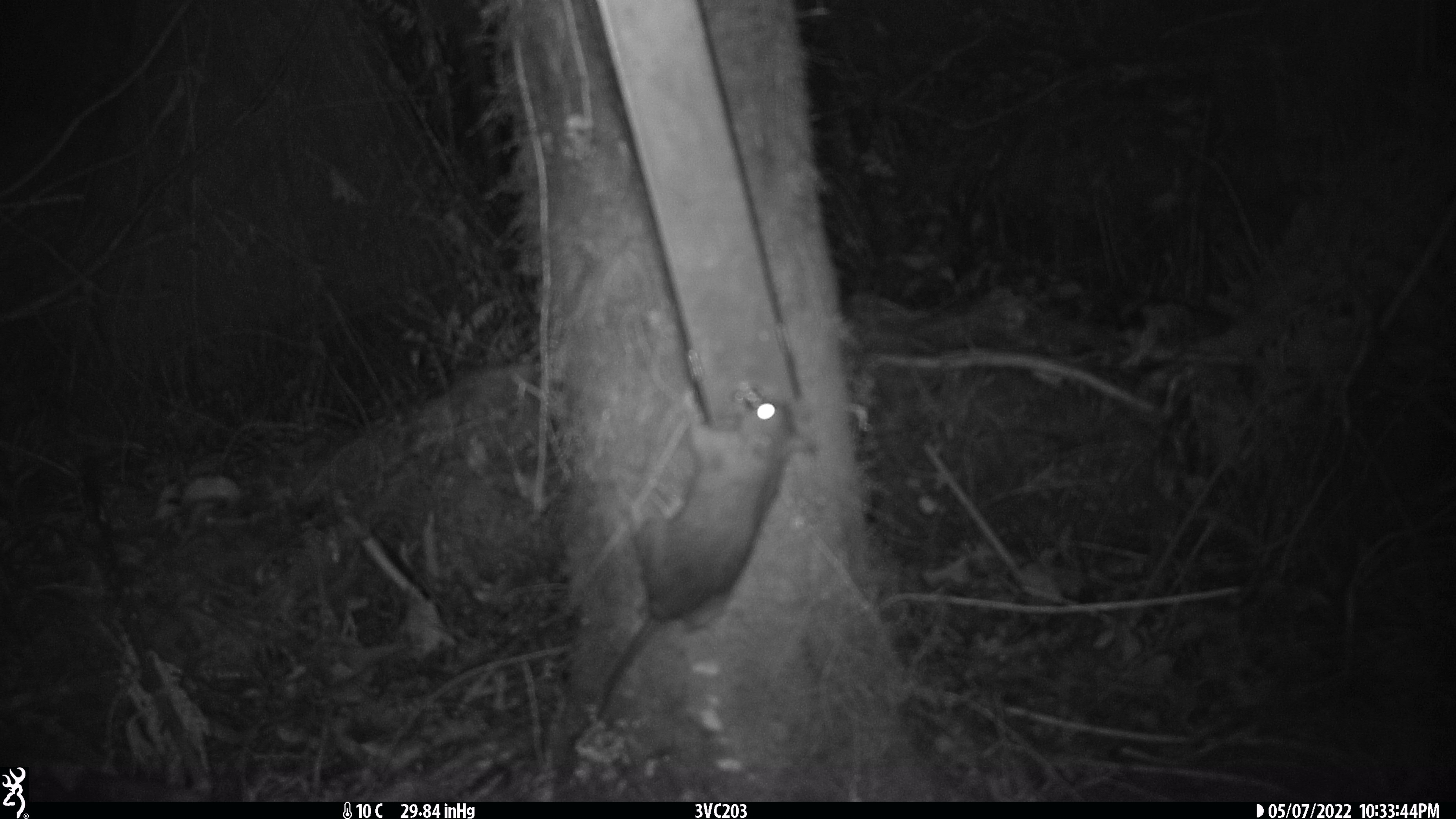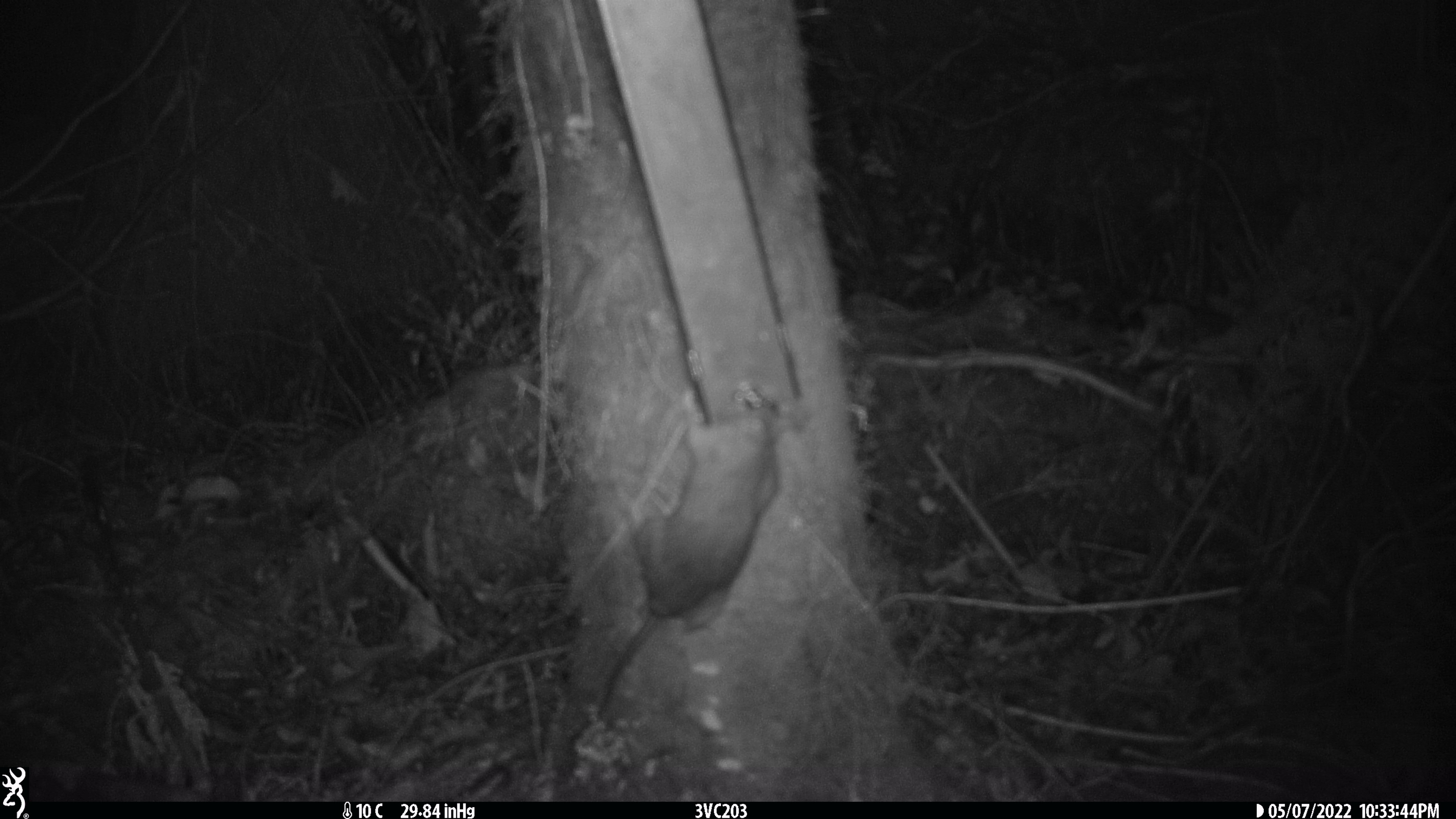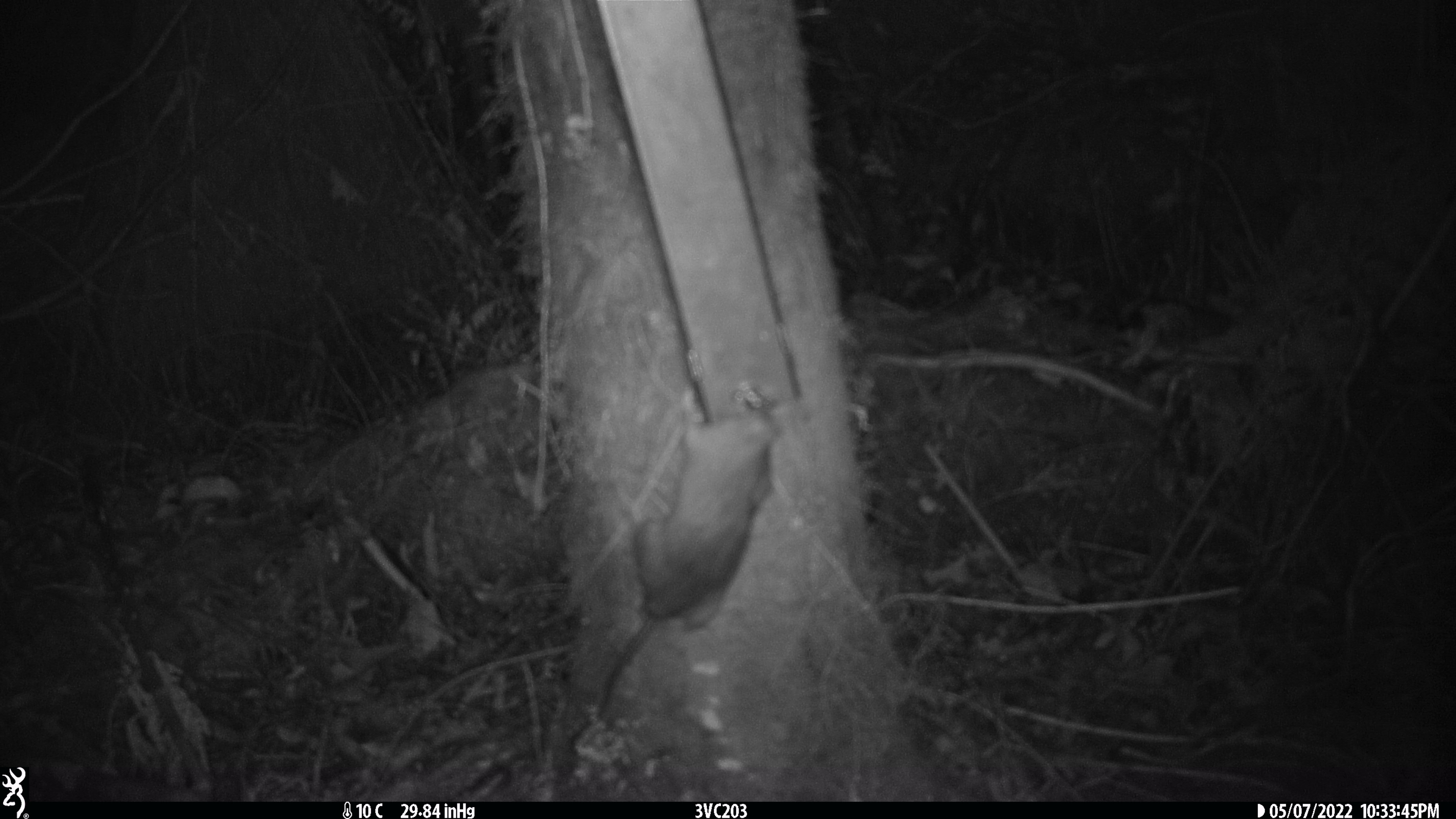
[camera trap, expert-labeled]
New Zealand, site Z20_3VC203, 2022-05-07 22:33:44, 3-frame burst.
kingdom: Animalia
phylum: Chordata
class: Mammalia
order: Rodentia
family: Muridae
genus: Rattus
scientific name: Rattus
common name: rat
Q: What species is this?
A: Rat (Rattus).